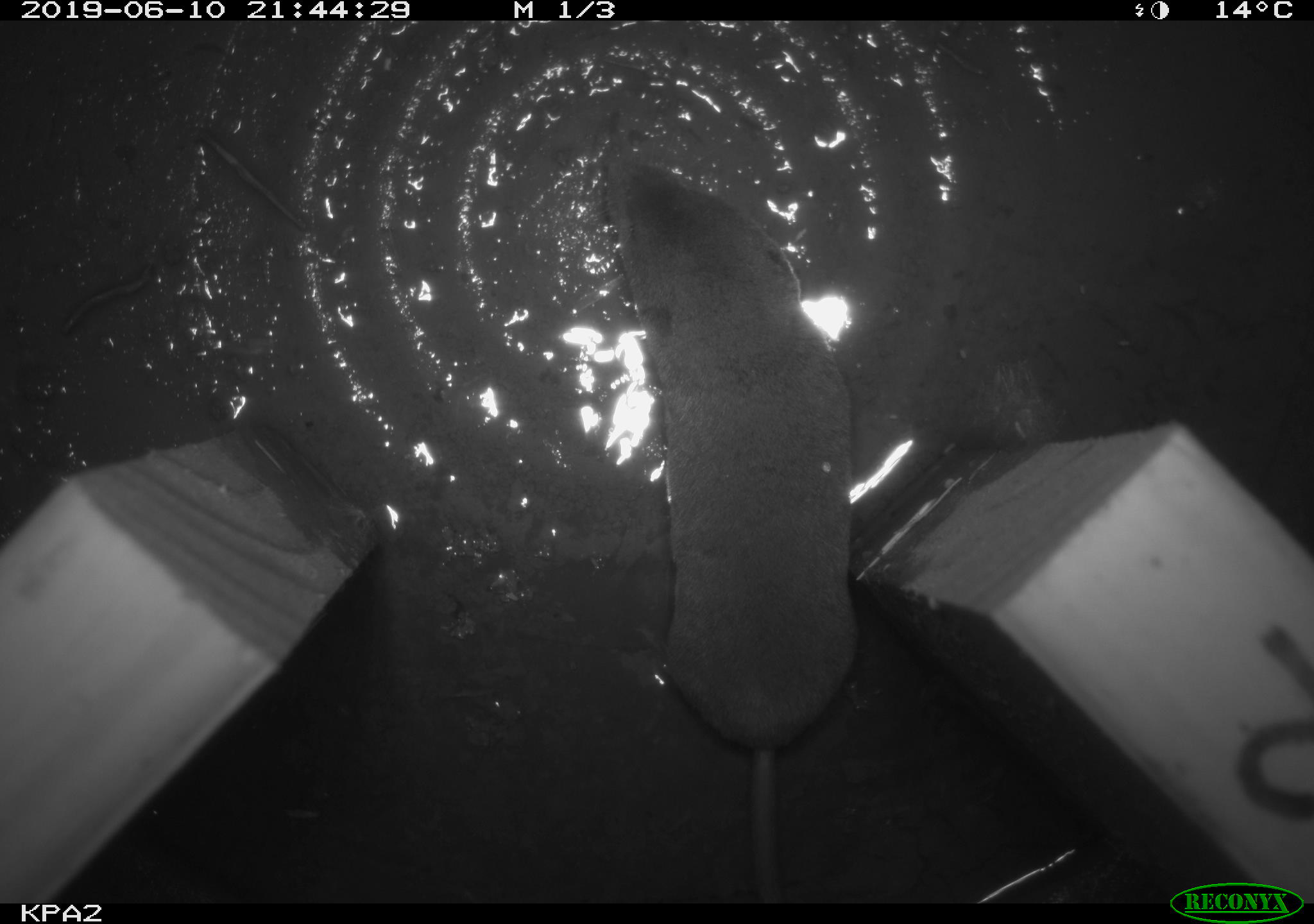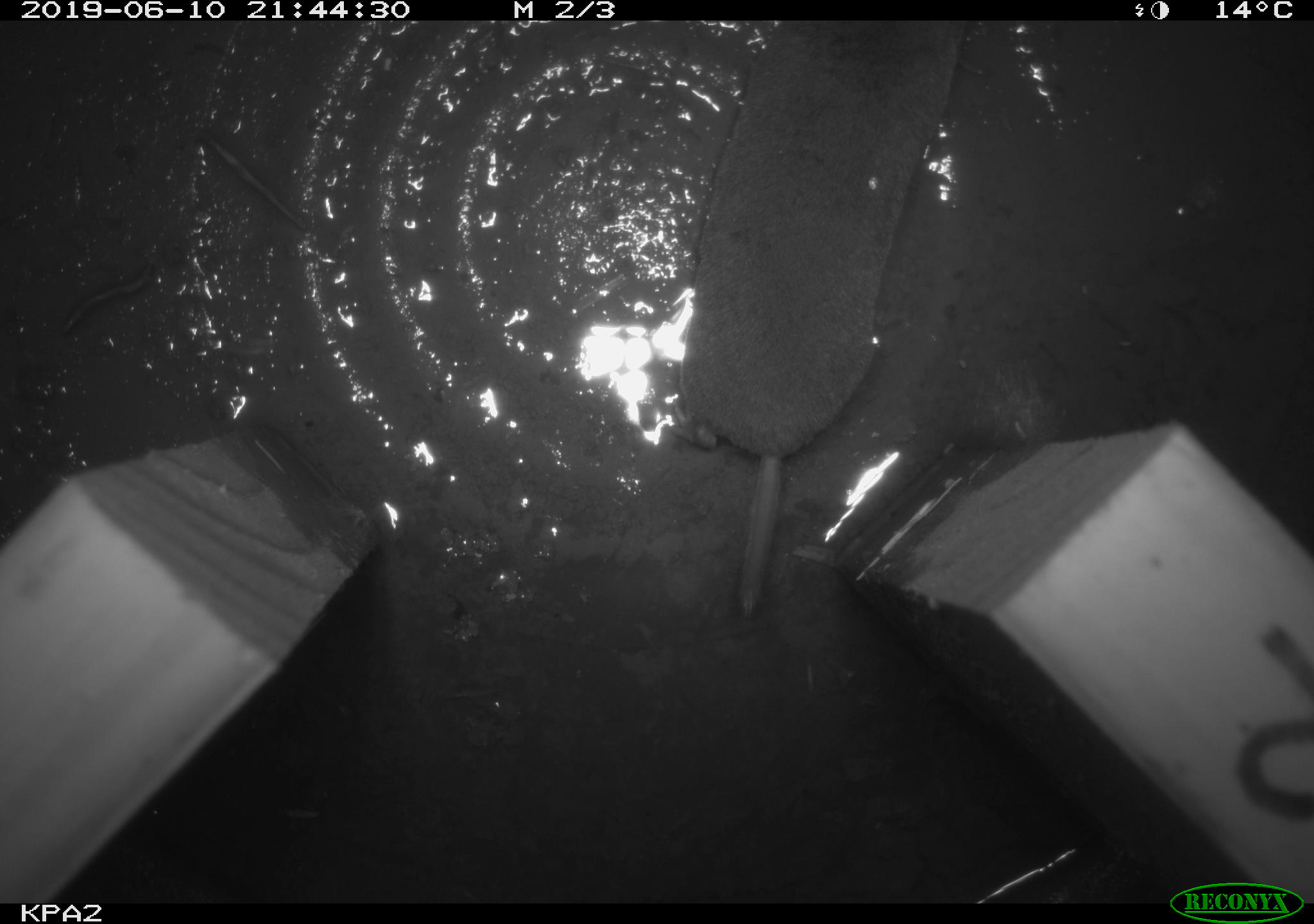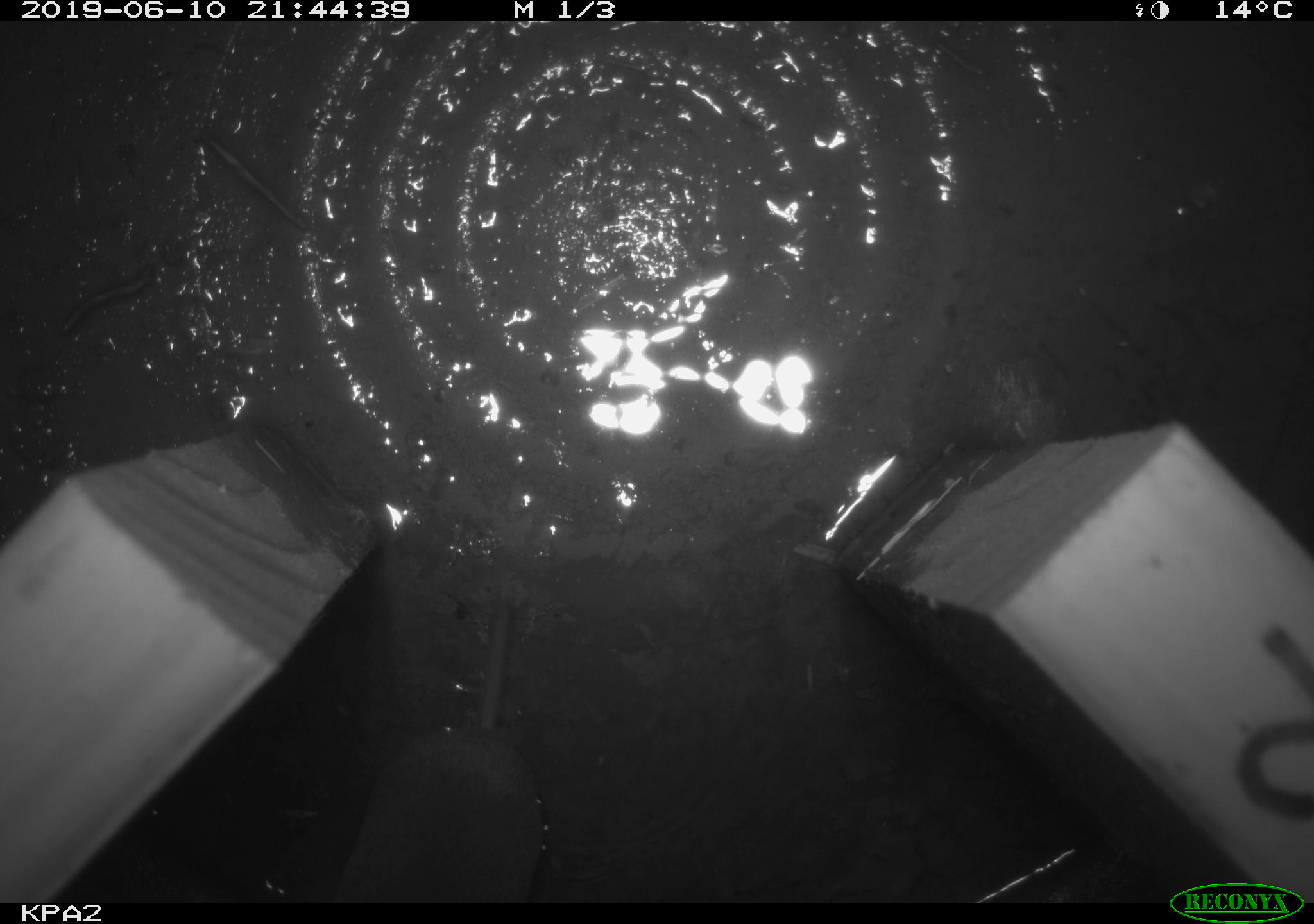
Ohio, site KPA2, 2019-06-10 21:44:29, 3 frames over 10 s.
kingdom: Animalia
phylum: Chordata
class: Mammalia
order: Eulipotyphla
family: Soricidae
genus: Blarina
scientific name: Blarina brevicauda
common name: northern short-tailed shrew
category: n. short-tailed shrew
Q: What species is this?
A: N. short-tailed shrew (northern short-tailed shrew) (Blarina brevicauda).